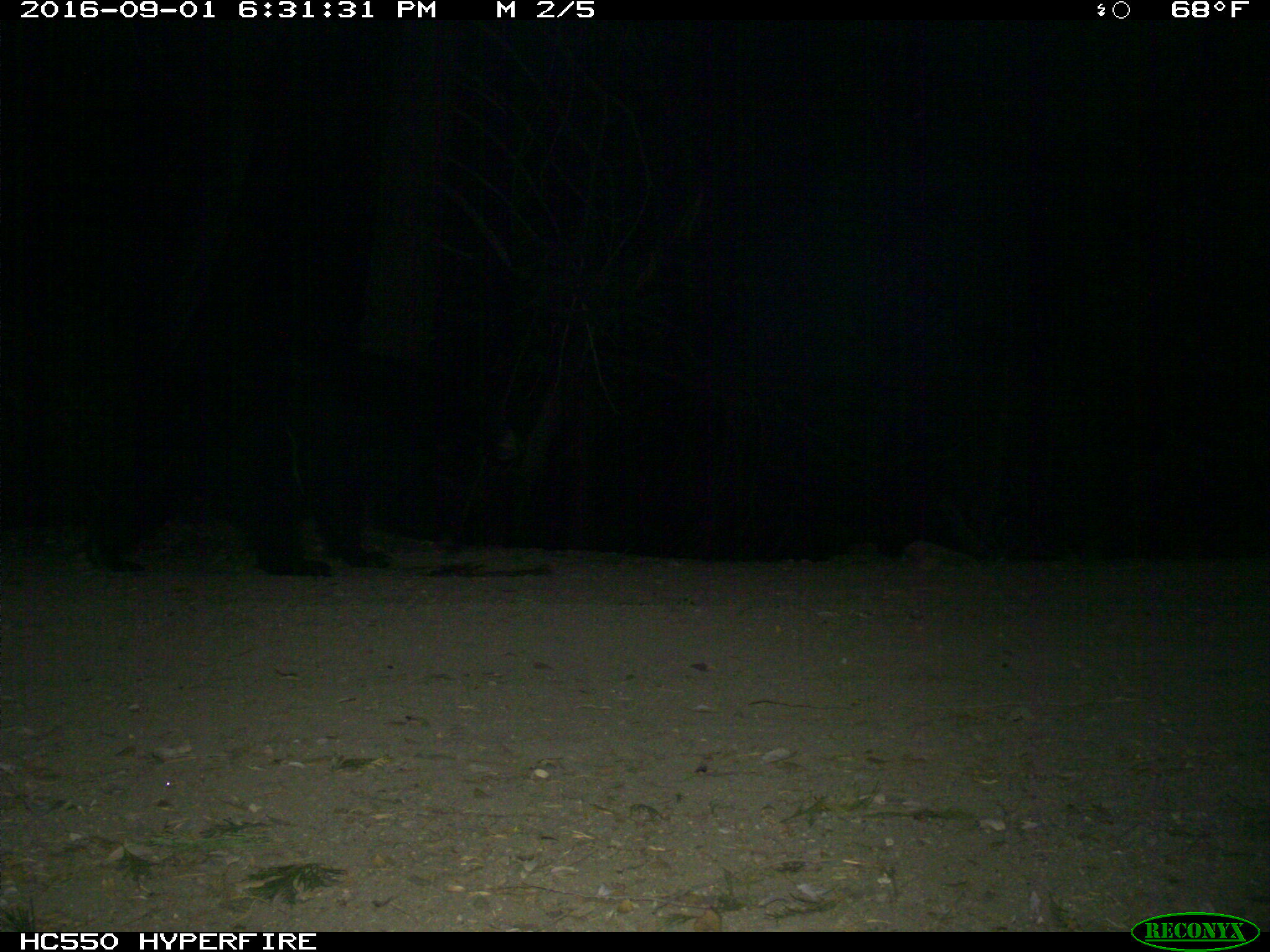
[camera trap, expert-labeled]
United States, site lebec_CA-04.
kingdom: Animalia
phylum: Chordata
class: Mammalia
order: Carnivora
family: Ursidae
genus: Ursus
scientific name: Ursus americanus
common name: american black bear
Ursus americanus (american black bear).